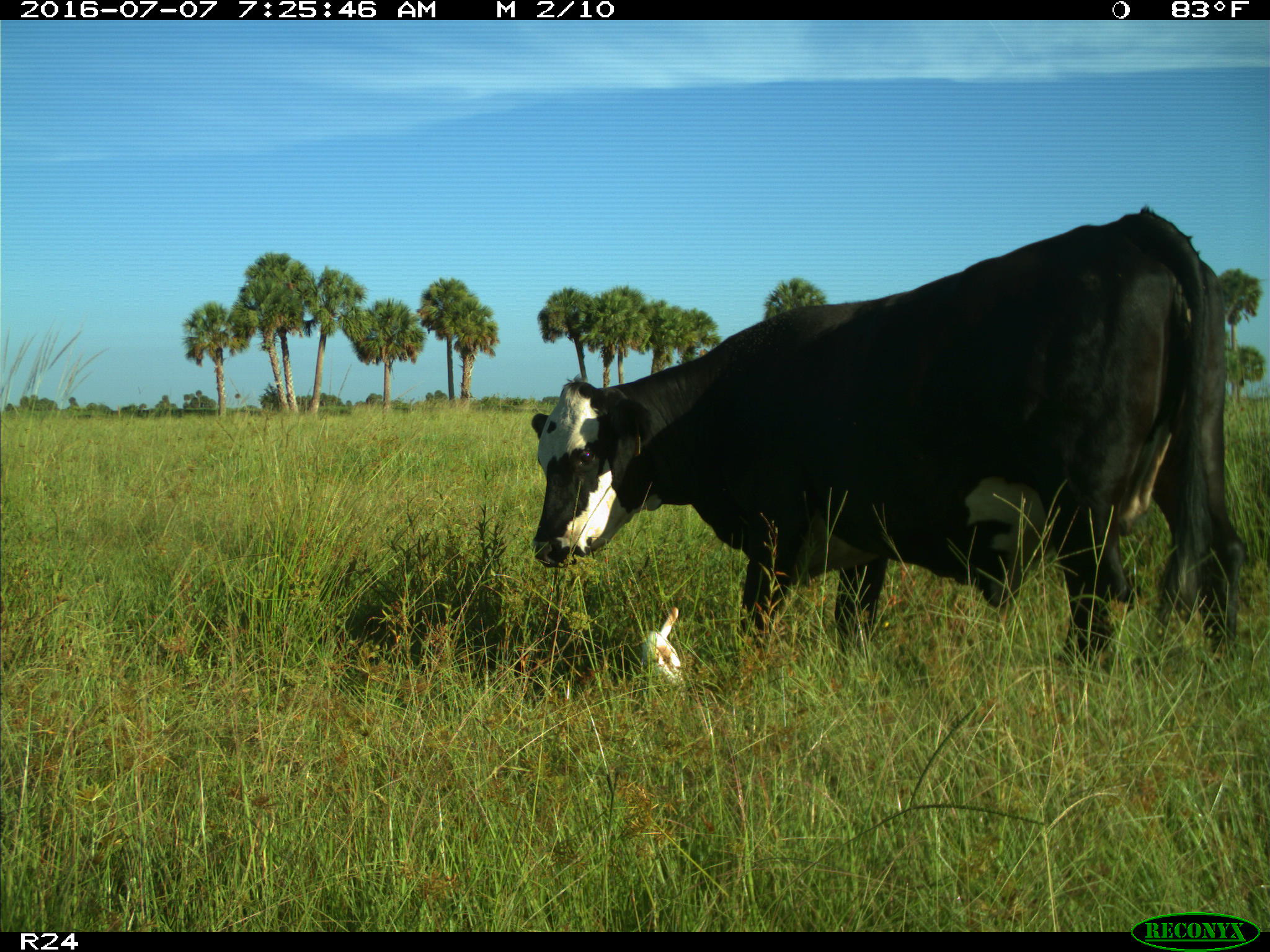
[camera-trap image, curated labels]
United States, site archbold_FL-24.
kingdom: Animalia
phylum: Chordata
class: Mammalia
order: Artiodactyla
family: Bovidae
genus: Bos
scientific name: Bos taurus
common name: domestic cow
Bos taurus (domestic cow).